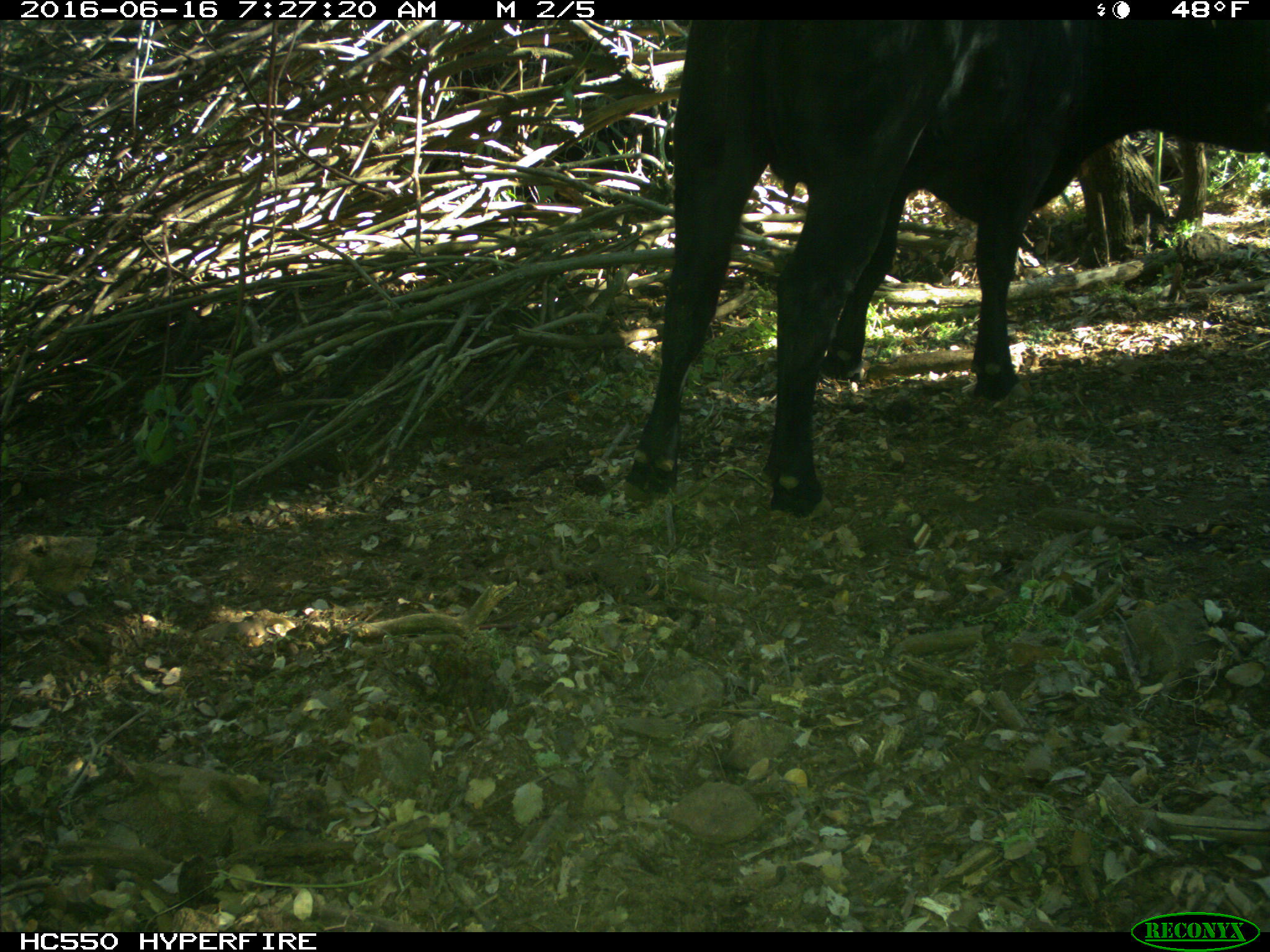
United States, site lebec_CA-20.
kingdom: Animalia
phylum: Chordata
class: Mammalia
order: Artiodactyla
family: Bovidae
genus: Bos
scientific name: Bos taurus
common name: domestic cow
Bos taurus (domestic cow).